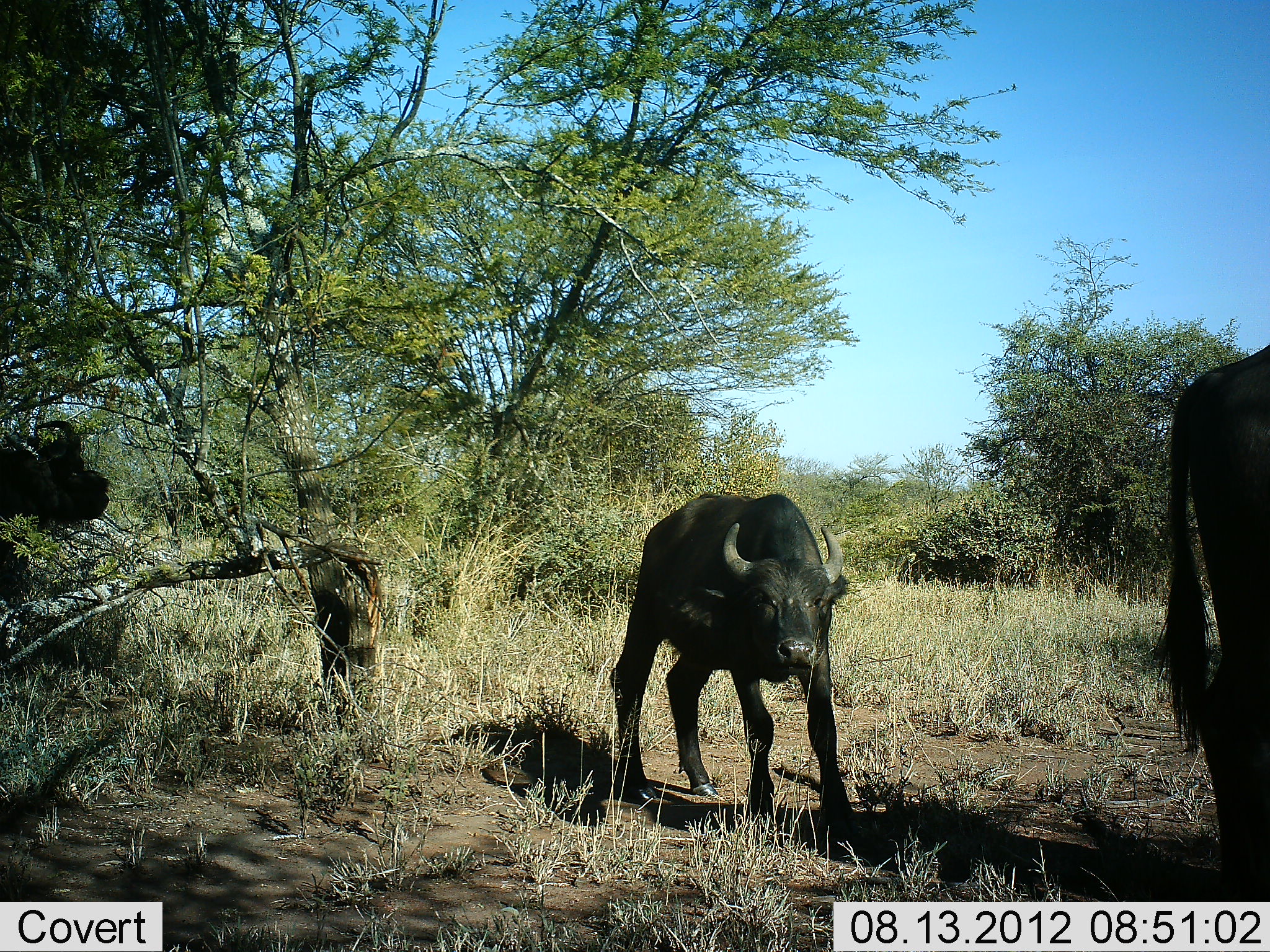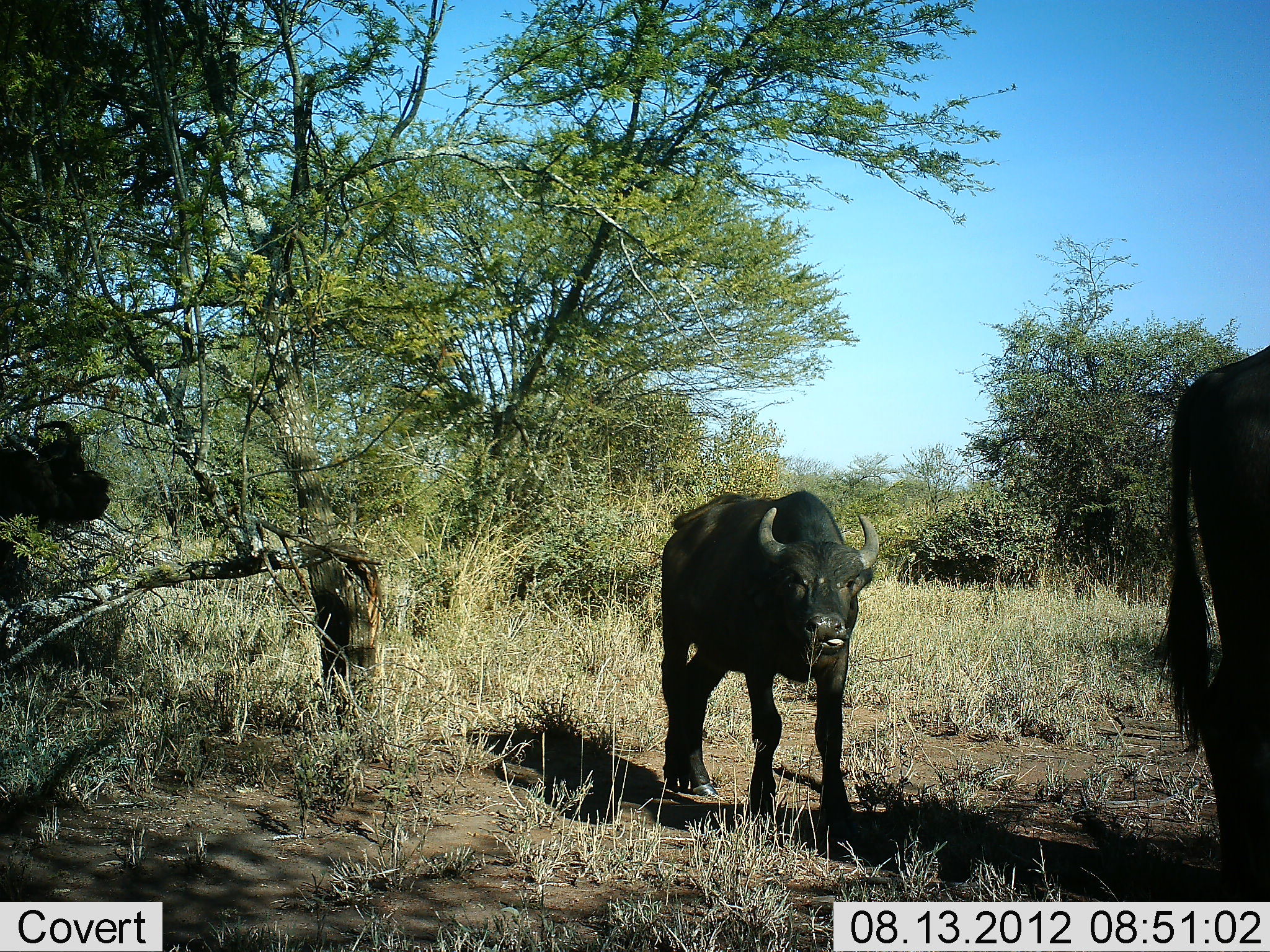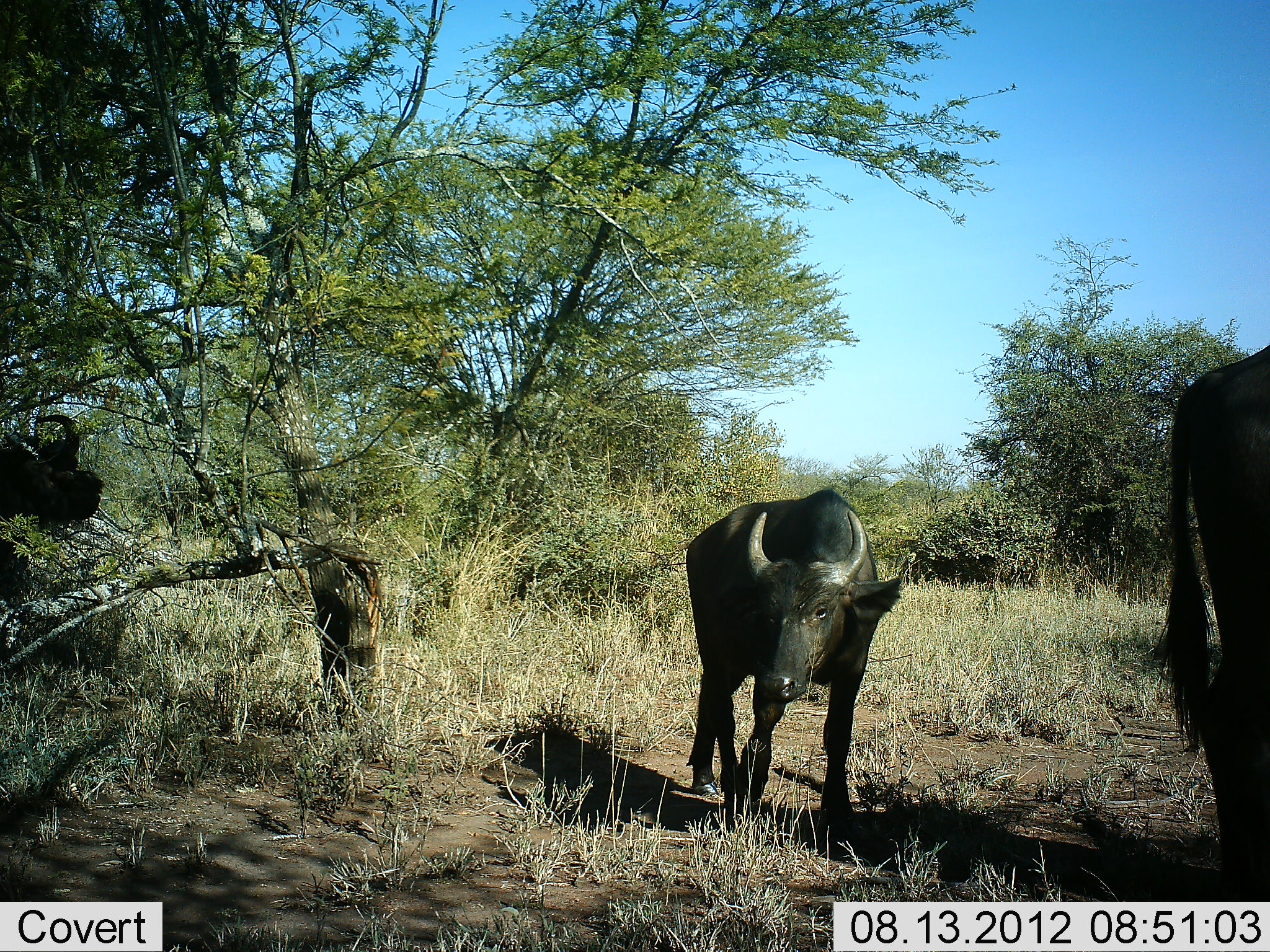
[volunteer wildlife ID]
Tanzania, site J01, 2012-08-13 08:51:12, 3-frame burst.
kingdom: Animalia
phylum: Chordata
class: Mammalia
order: Artiodactyla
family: Bovidae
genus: Syncerus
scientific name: Syncerus caffer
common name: cape buffalo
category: buffalo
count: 3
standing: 70%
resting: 0%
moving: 50%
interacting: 0%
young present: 70%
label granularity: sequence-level